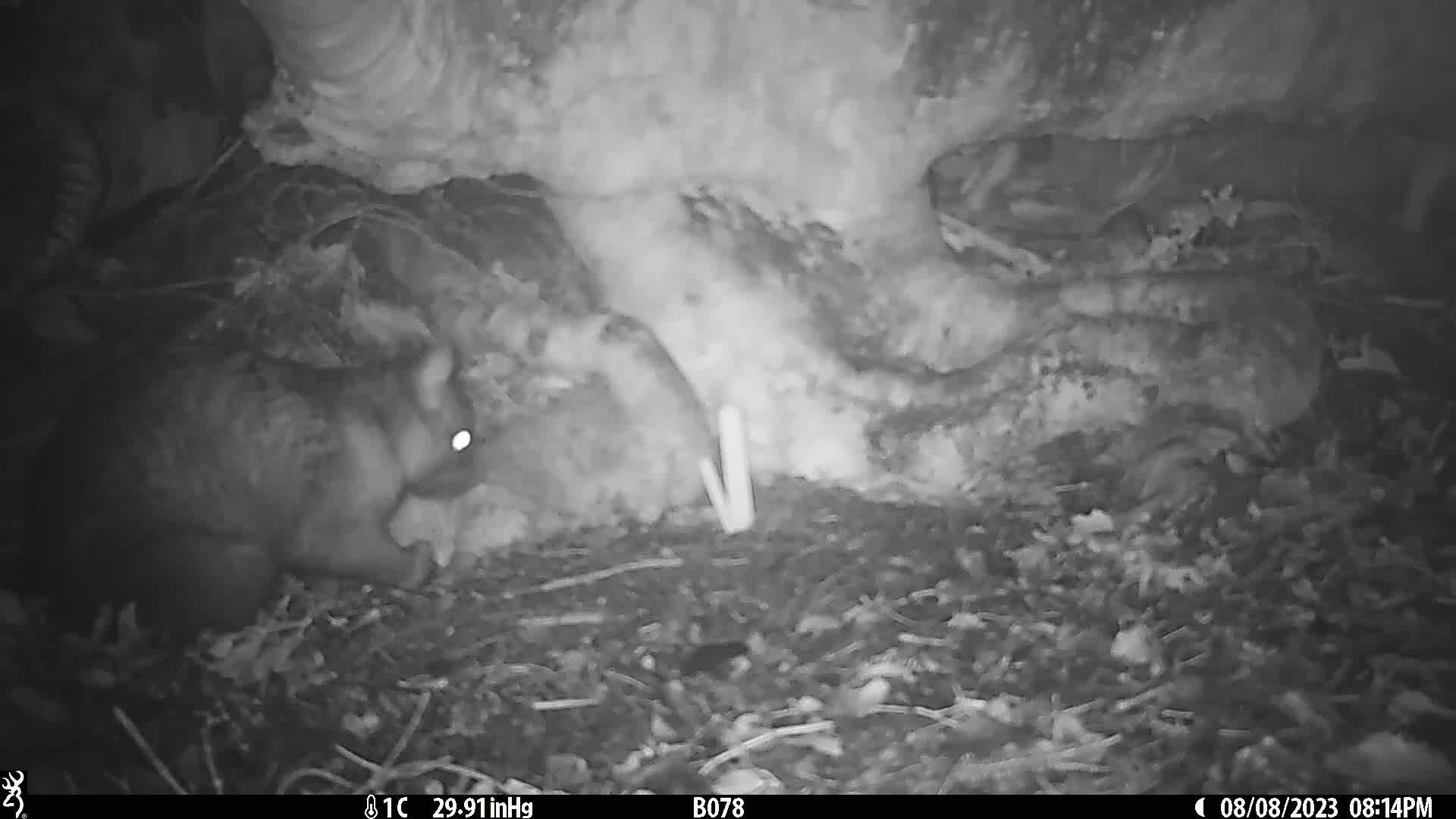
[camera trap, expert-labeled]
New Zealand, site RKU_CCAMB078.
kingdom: Animalia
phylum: Chordata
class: Mammalia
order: Diprotodontia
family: Phalangeridae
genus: Trichosurus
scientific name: Trichosurus vulpecula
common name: common brushtail possum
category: possum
Possum (common brushtail possum) (Trichosurus vulpecula).